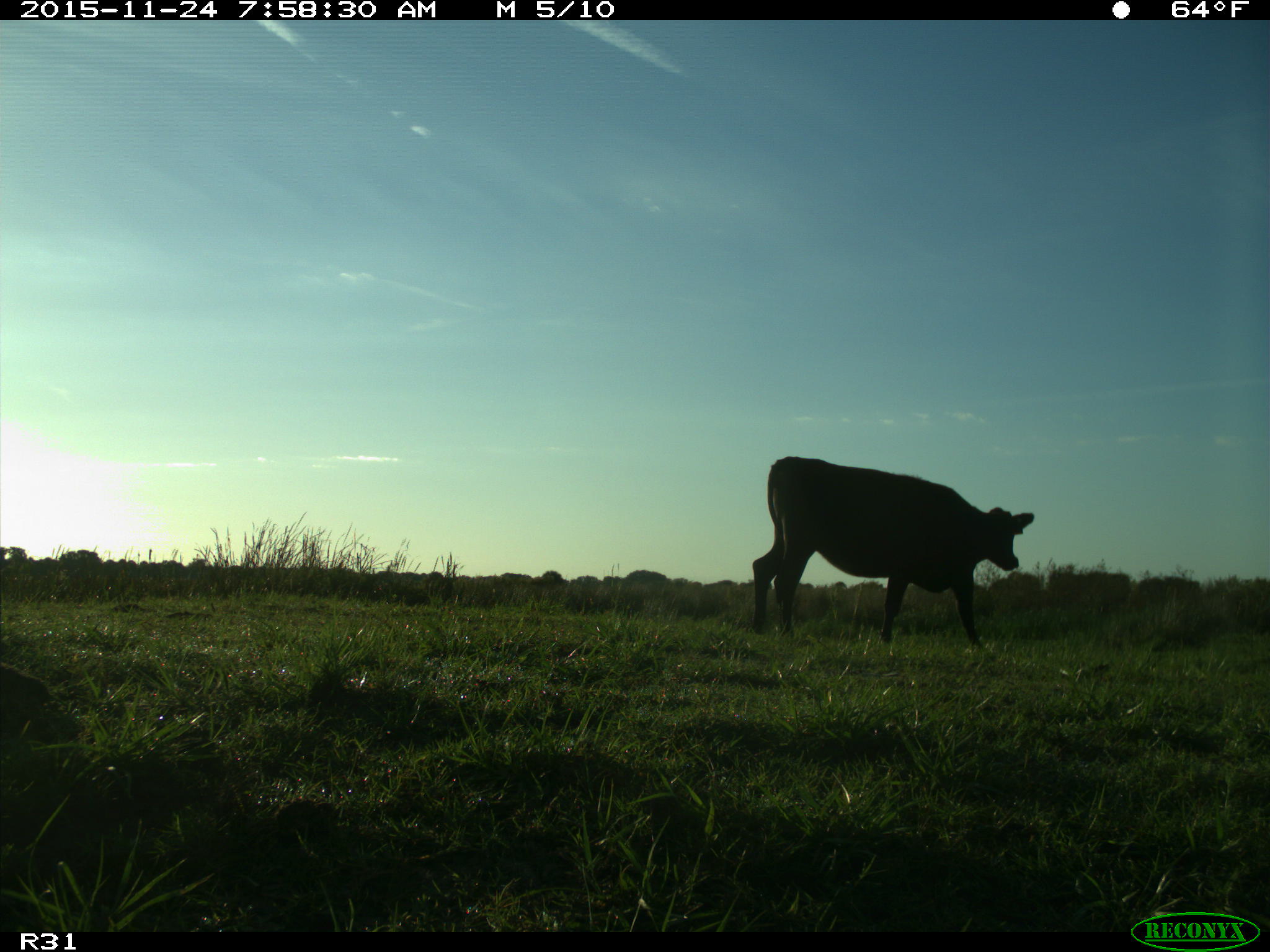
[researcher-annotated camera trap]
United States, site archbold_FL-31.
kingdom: Animalia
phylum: Chordata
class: Mammalia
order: Artiodactyla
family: Bovidae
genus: Bos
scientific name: Bos taurus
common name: domestic cow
Bos taurus (domestic cow).